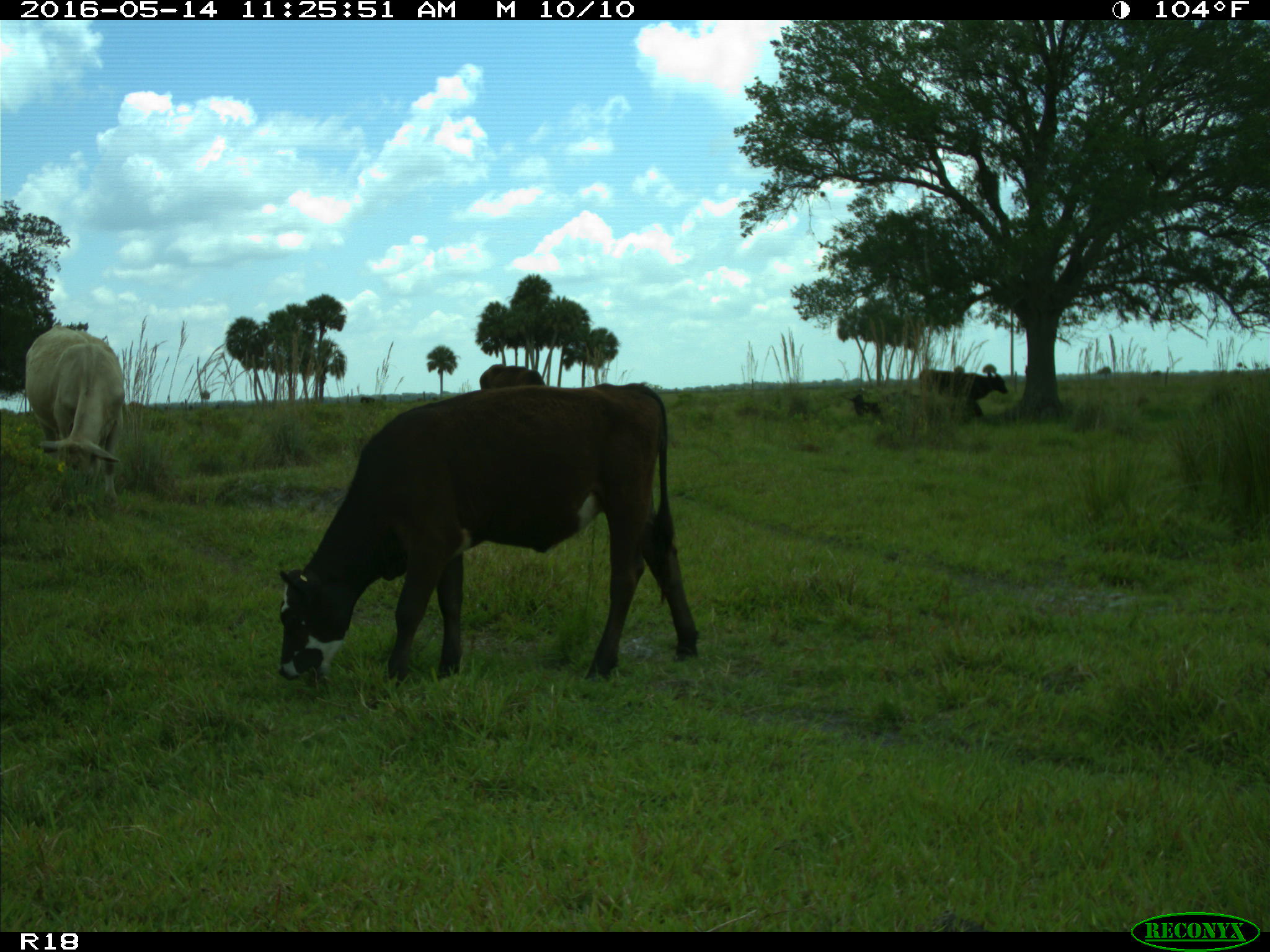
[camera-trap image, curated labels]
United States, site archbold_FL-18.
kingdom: Animalia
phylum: Chordata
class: Mammalia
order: Artiodactyla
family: Bovidae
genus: Bos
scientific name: Bos taurus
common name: domestic cow